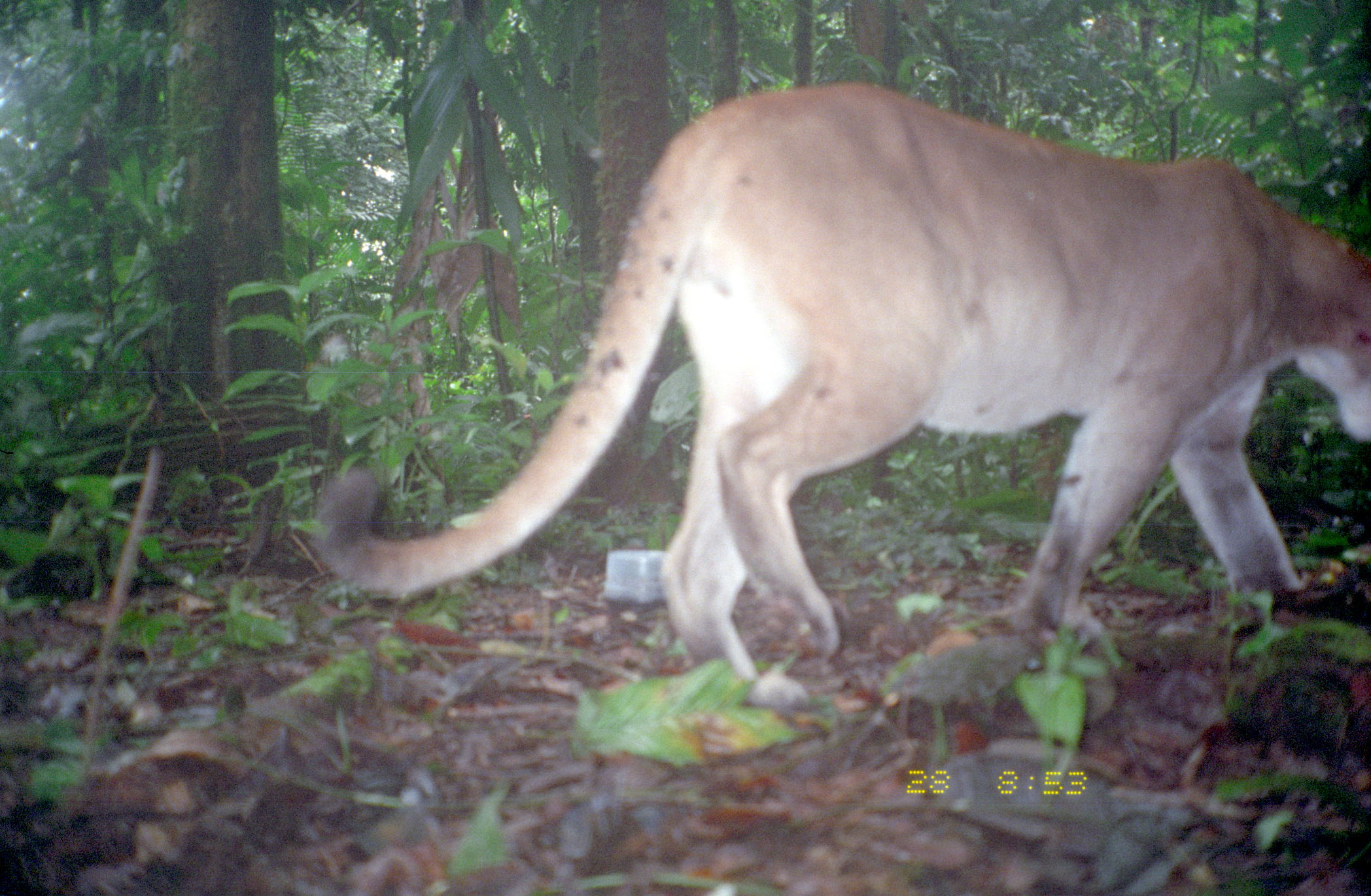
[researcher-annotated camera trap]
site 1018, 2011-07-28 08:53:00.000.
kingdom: Animalia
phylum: Chordata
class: Mammalia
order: Carnivora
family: Felidae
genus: Puma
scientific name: Puma concolor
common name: mountain lion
Puma concolor (mountain lion).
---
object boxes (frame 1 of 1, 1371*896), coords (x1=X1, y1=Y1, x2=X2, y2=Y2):
puma concolor: (x1=314, y1=82, x2=1370, y2=698)